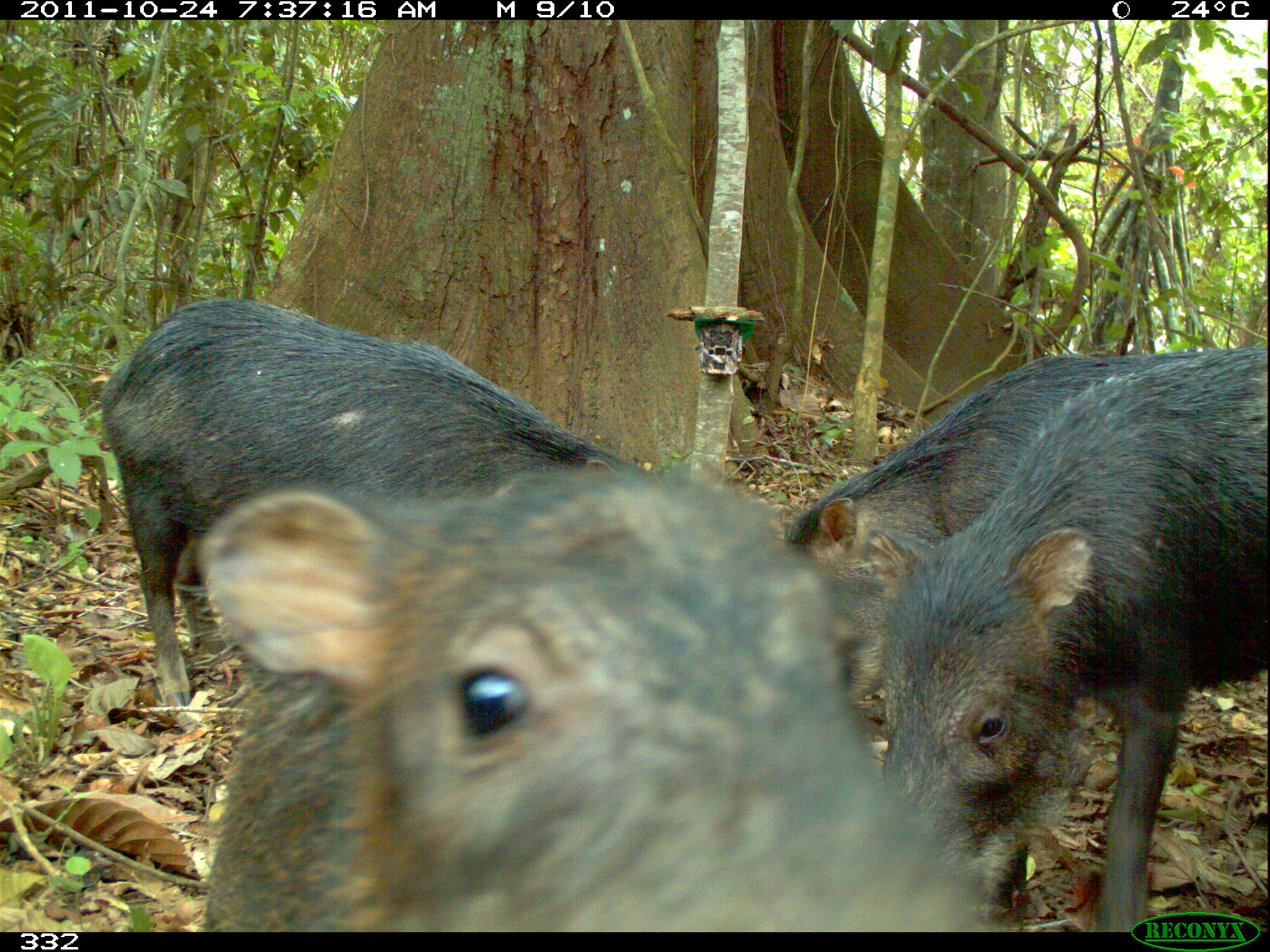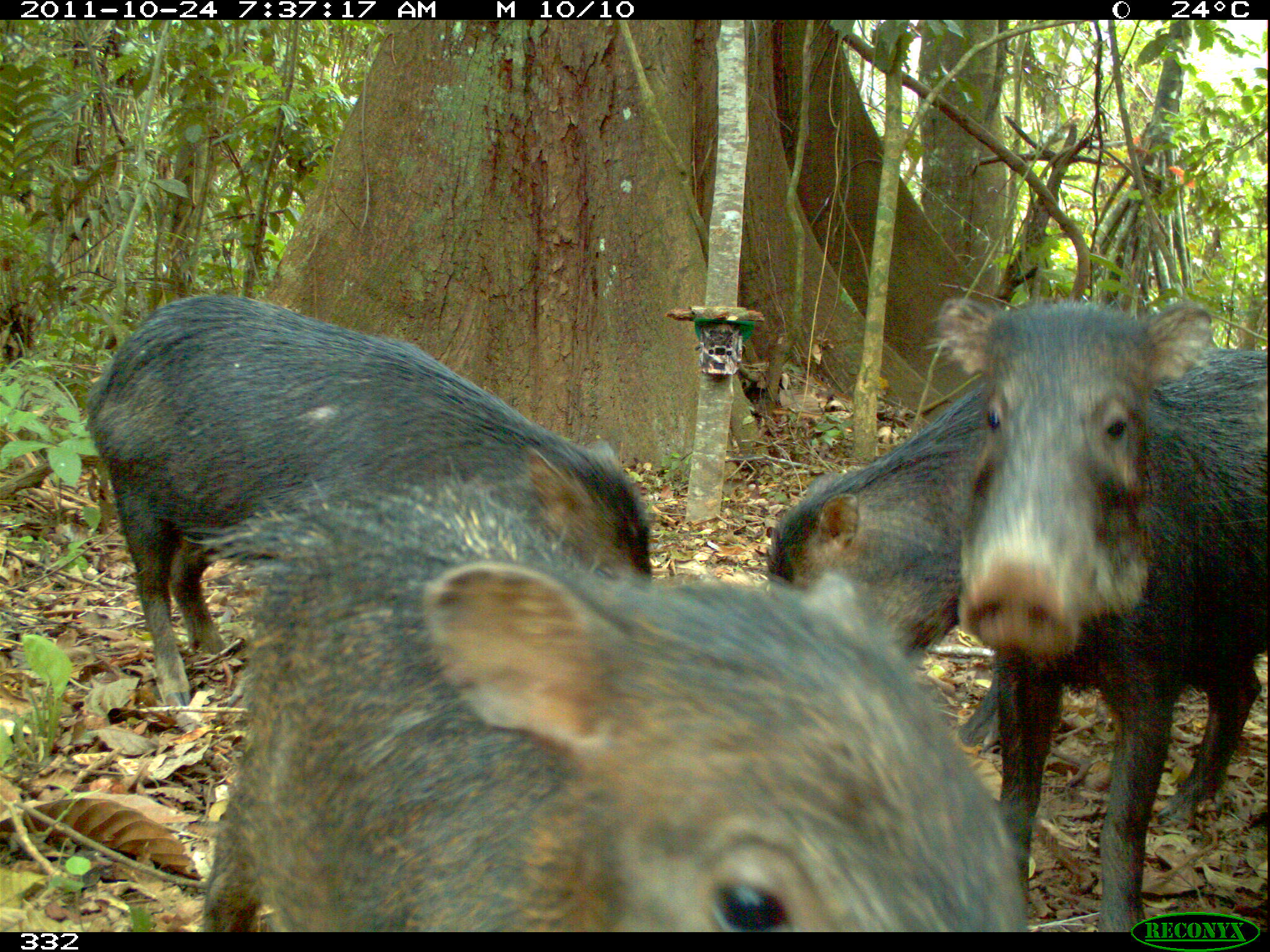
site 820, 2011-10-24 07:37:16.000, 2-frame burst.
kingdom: Animalia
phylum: Chordata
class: Mammalia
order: Artiodactyla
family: Tayassuidae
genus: Tayassu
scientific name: Tayassu pecari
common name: white-lipped peccary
Tayassu pecari (white-lipped peccary).